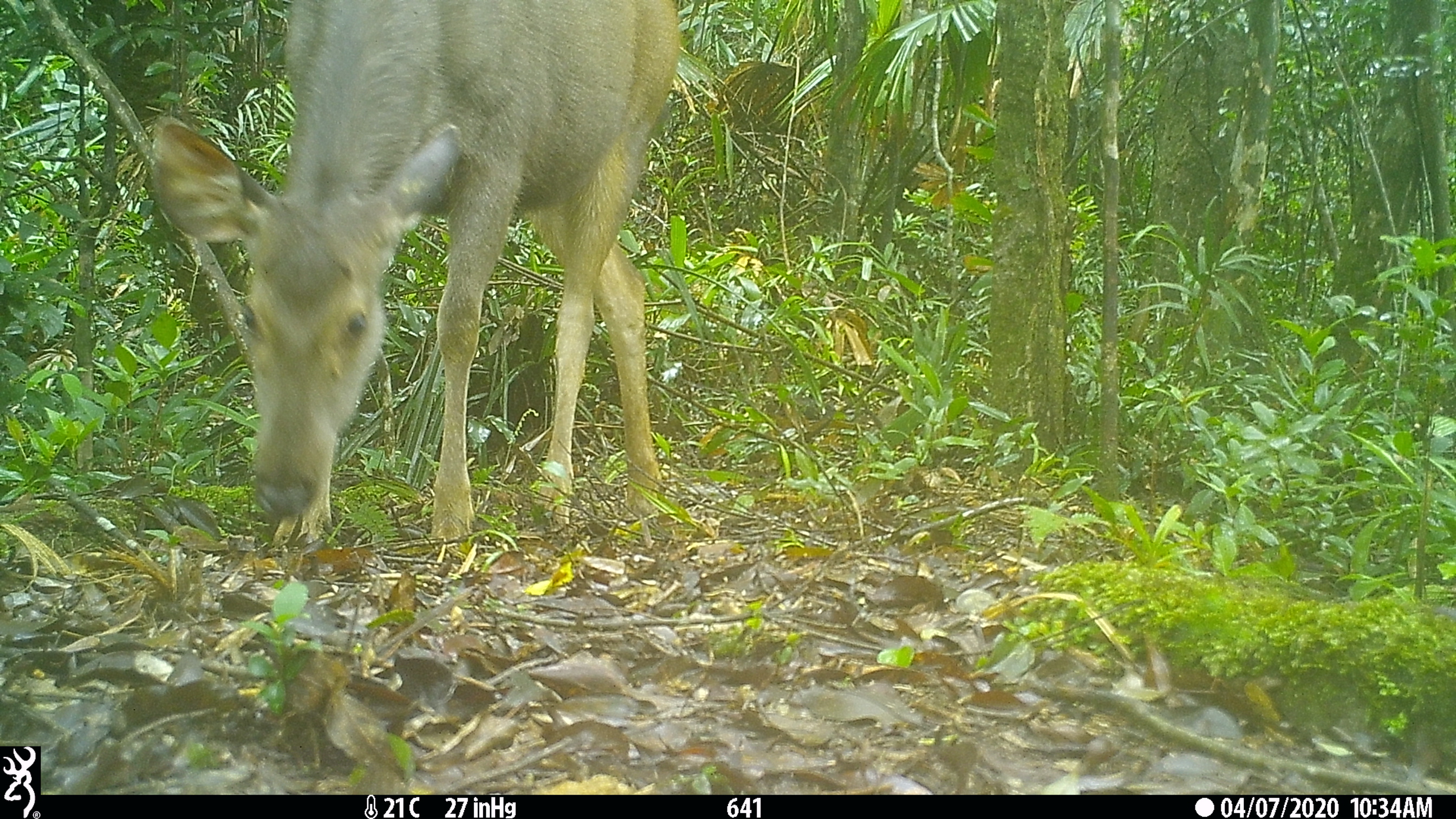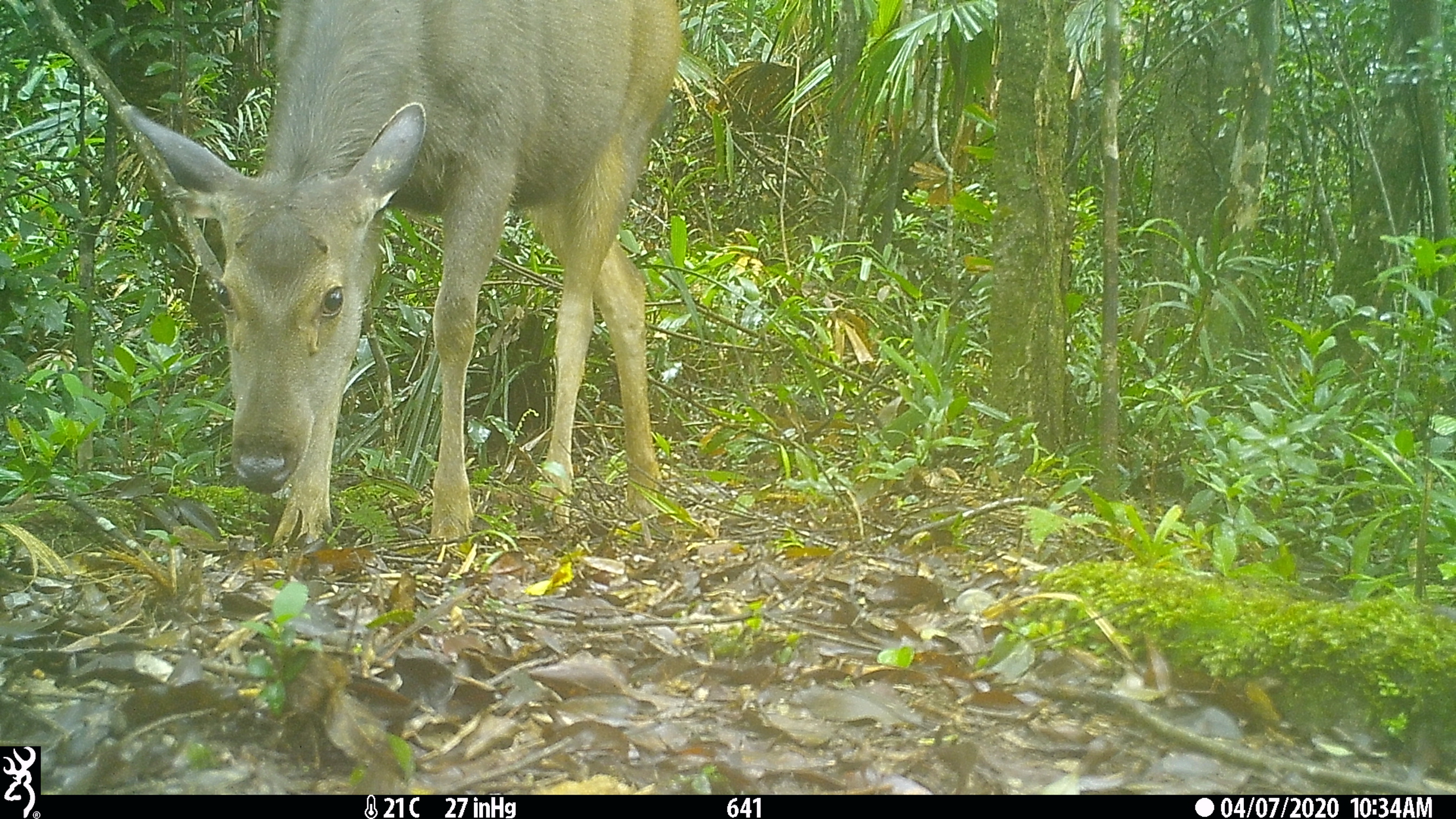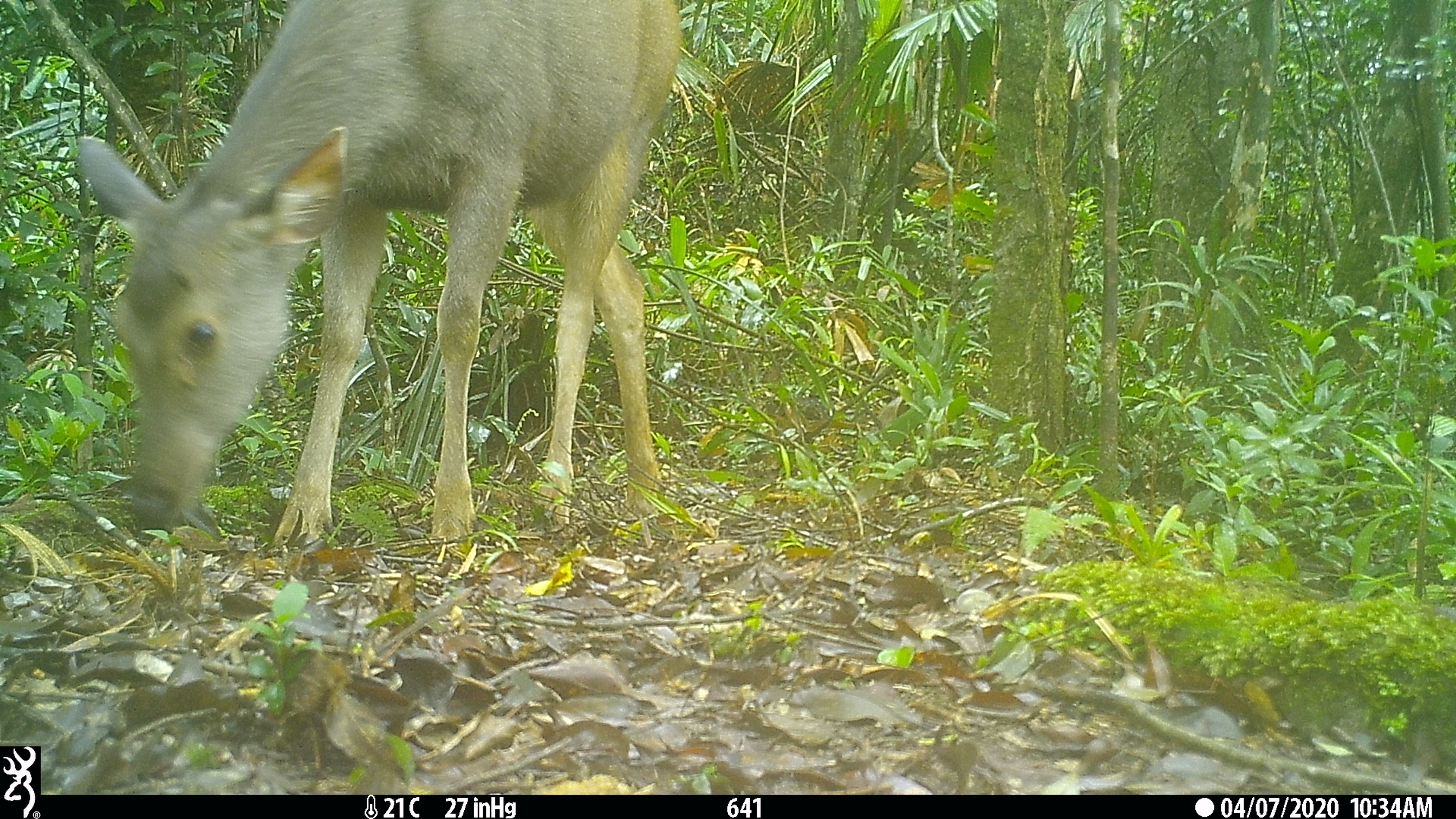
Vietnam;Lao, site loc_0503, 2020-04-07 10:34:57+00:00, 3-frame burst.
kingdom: Animalia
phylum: Chordata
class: Mammalia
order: Artiodactyla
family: Cervidae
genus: Rusa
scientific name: Rusa unicolor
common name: sambar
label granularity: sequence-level